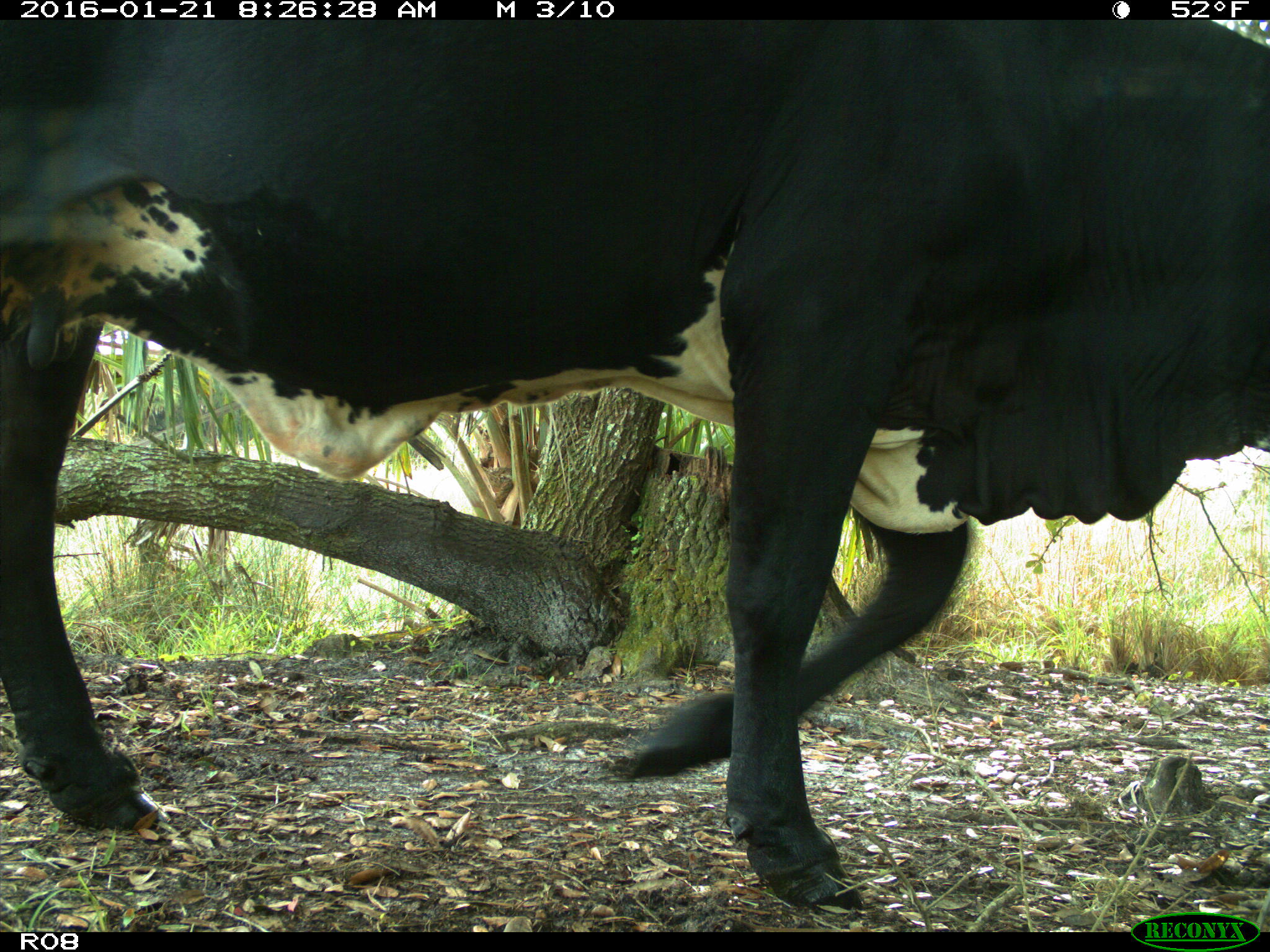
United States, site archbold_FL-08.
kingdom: Animalia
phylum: Chordata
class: Mammalia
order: Artiodactyla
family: Bovidae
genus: Bos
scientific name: Bos taurus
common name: domestic cow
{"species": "Bos taurus (domestic cow)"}